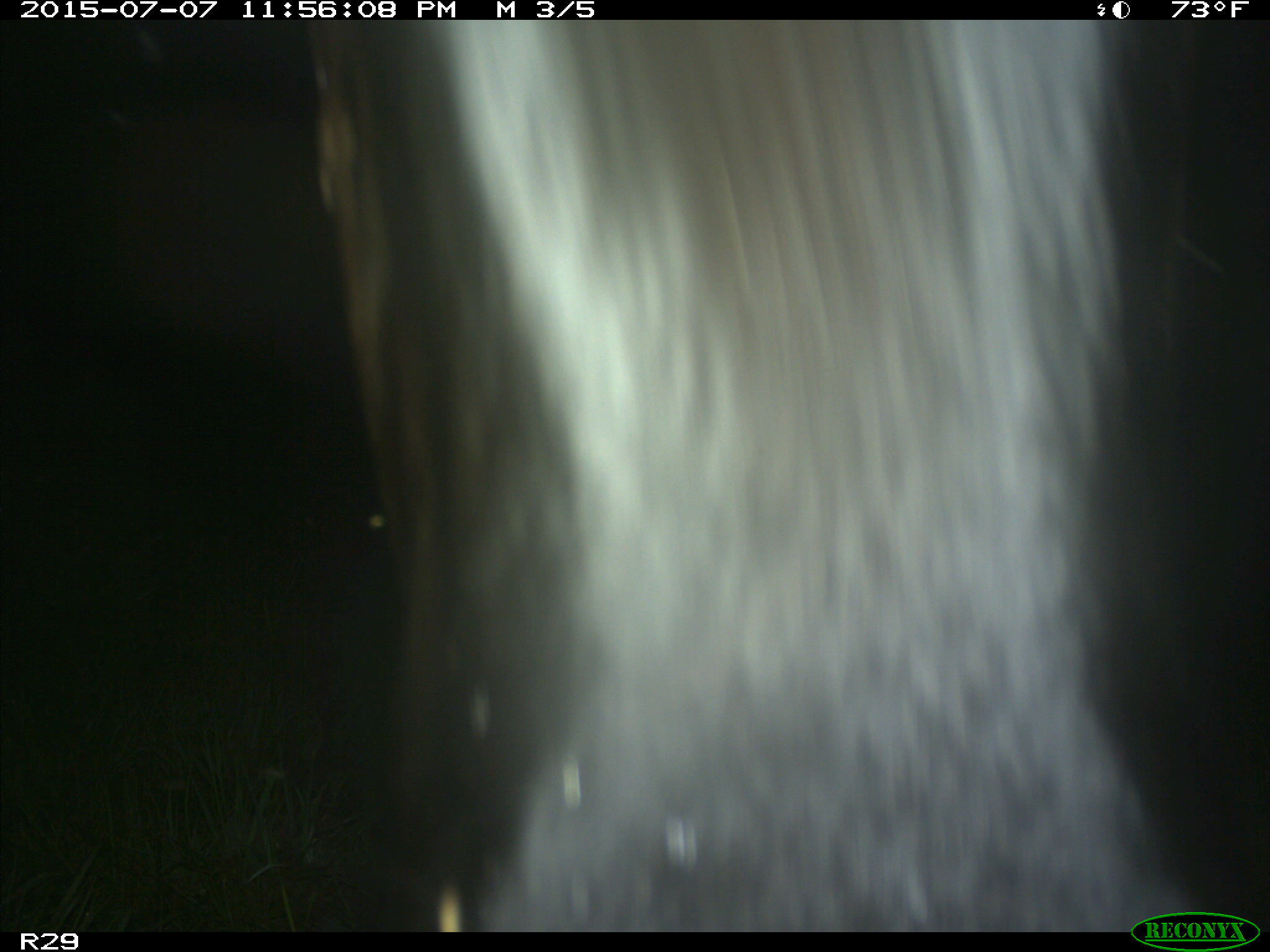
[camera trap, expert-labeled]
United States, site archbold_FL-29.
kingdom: Animalia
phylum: Chordata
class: Mammalia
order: Artiodactyla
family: Bovidae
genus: Bos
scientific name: Bos taurus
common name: domestic cow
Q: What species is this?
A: Bos taurus (domestic cow).